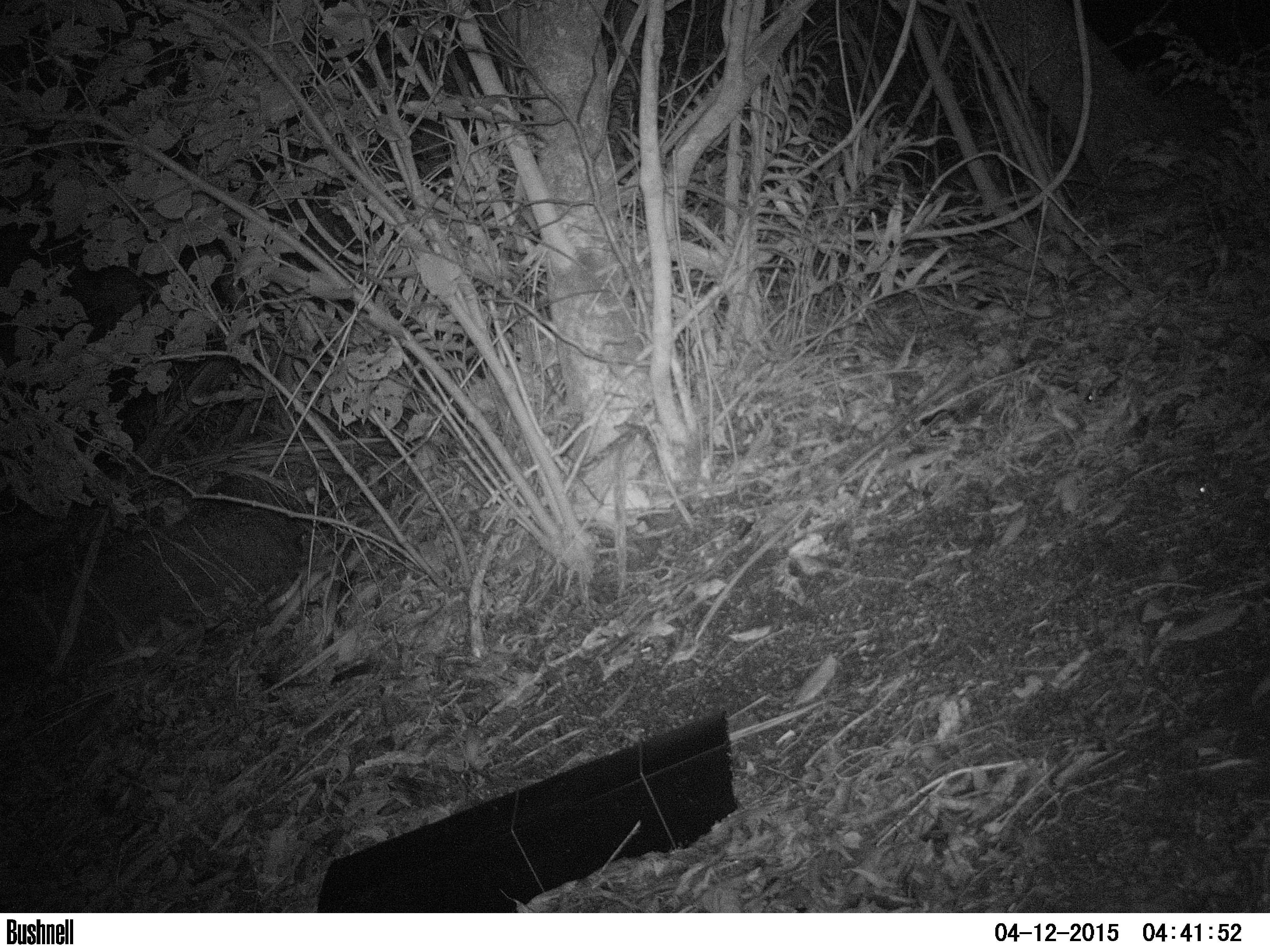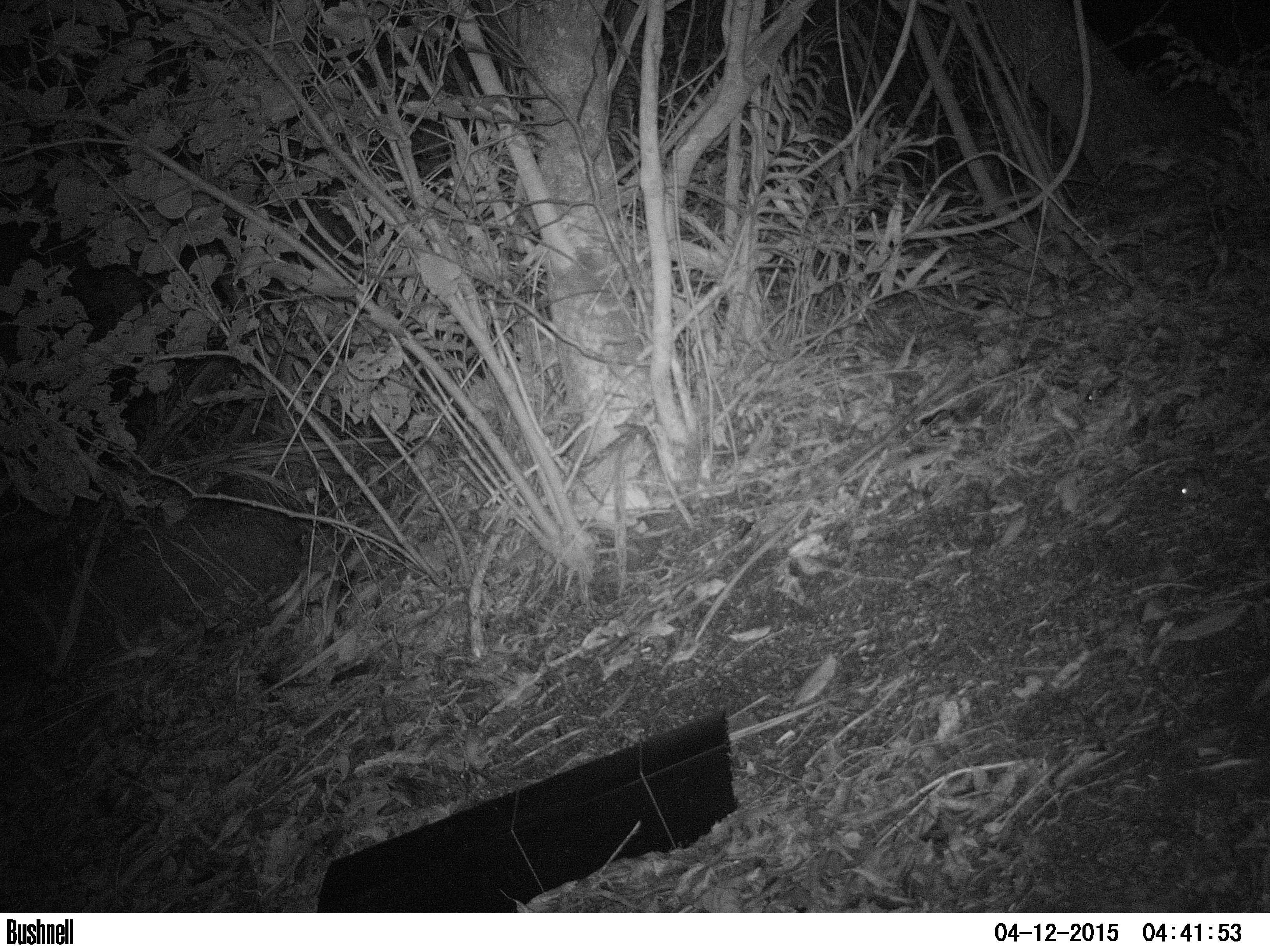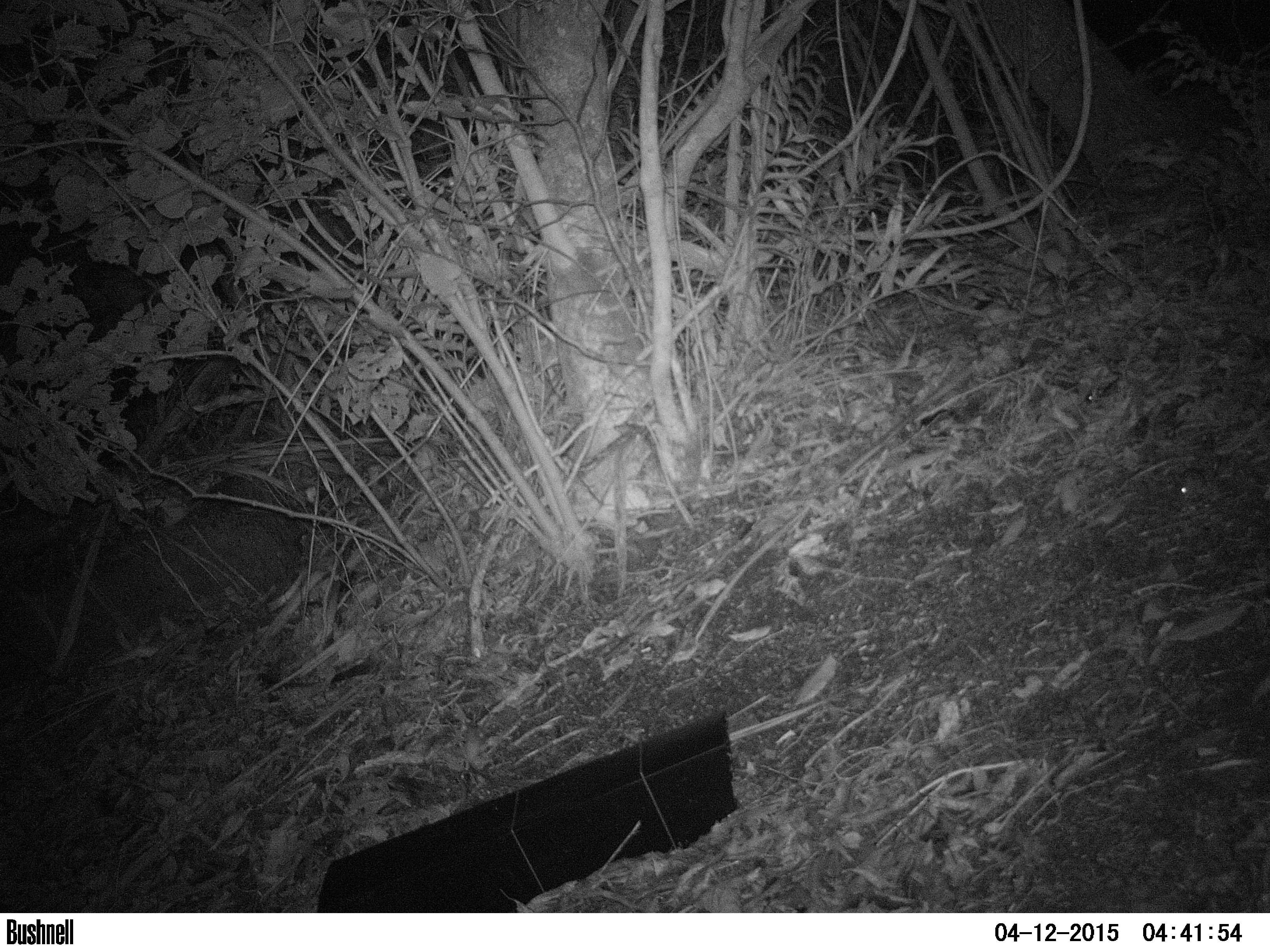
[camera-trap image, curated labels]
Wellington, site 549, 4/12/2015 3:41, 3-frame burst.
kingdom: Animalia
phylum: Chordata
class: Mammalia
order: Rodentia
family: Muridae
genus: Mus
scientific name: Mus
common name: mouse